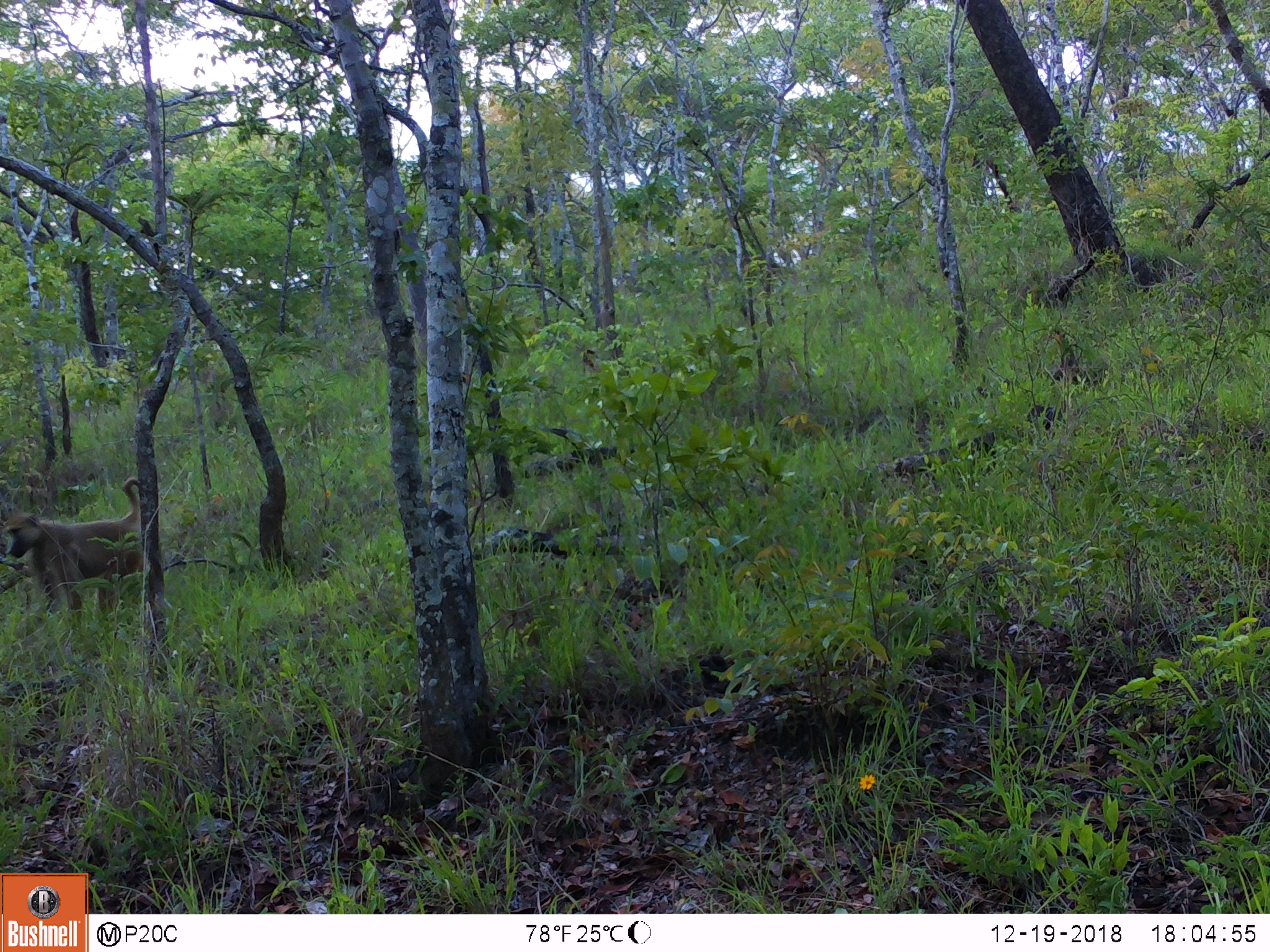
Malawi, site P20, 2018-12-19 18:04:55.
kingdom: Animalia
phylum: Chordata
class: Mammalia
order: Primates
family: Cercopithecidae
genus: Papio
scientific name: Papio cynocephalus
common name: yellow baboon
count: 1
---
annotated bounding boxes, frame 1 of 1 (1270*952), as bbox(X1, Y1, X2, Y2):
yellow baboon: bbox(0, 475, 146, 637)